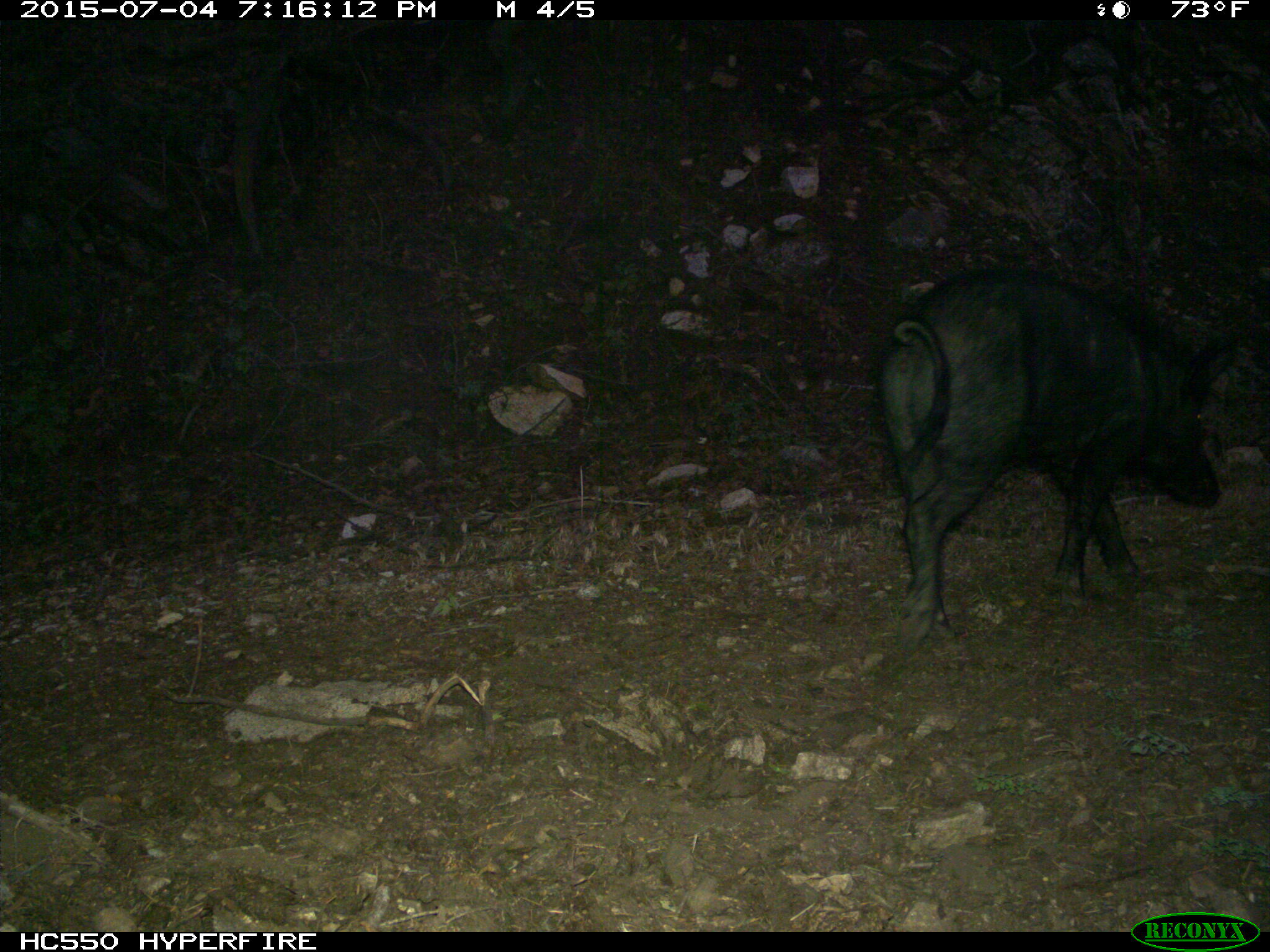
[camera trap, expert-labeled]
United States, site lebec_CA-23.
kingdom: Animalia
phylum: Chordata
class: Mammalia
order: Artiodactyla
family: Suidae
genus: Sus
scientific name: Sus scrofa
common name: wild boar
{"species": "Sus scrofa (wild boar)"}